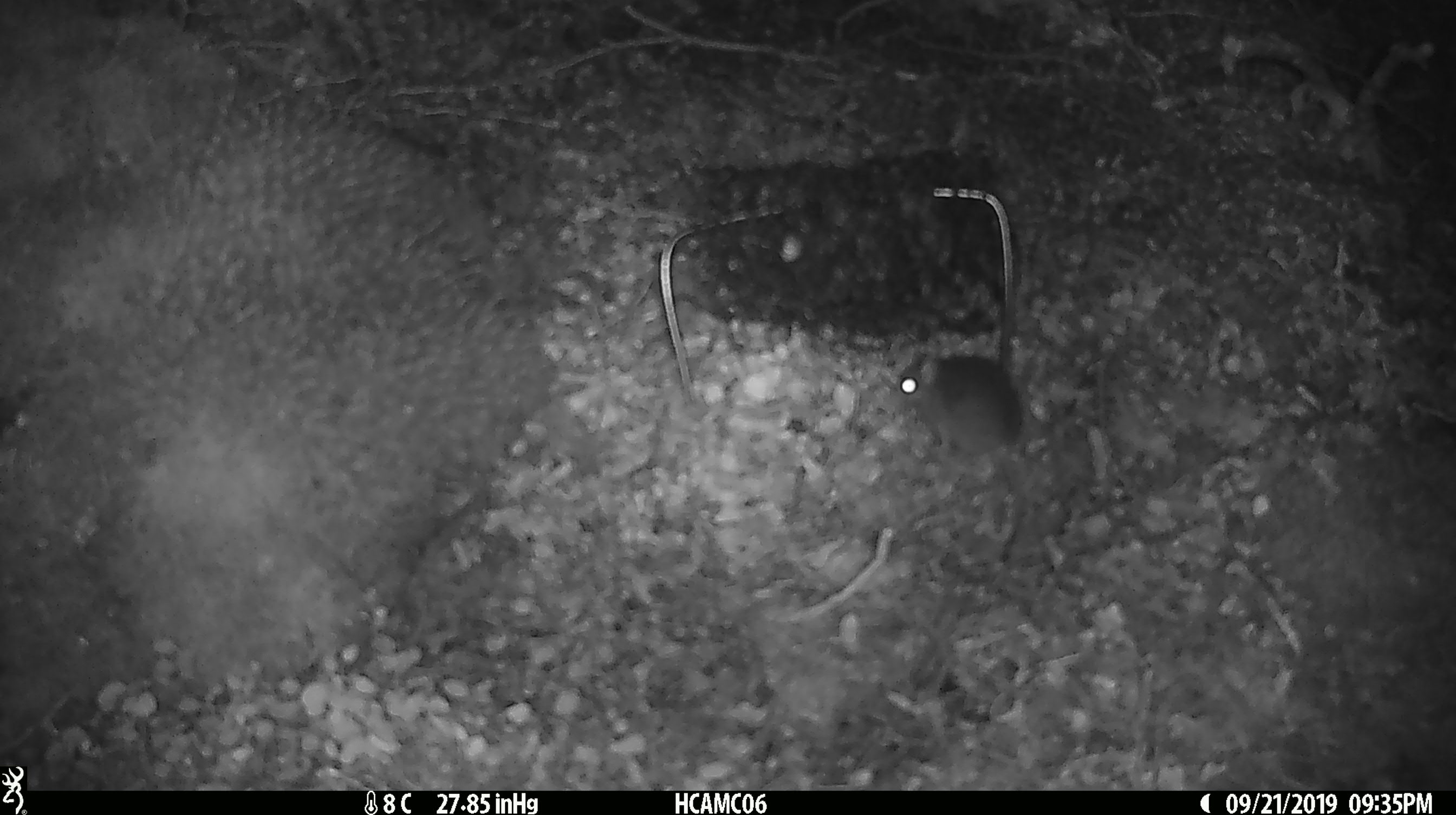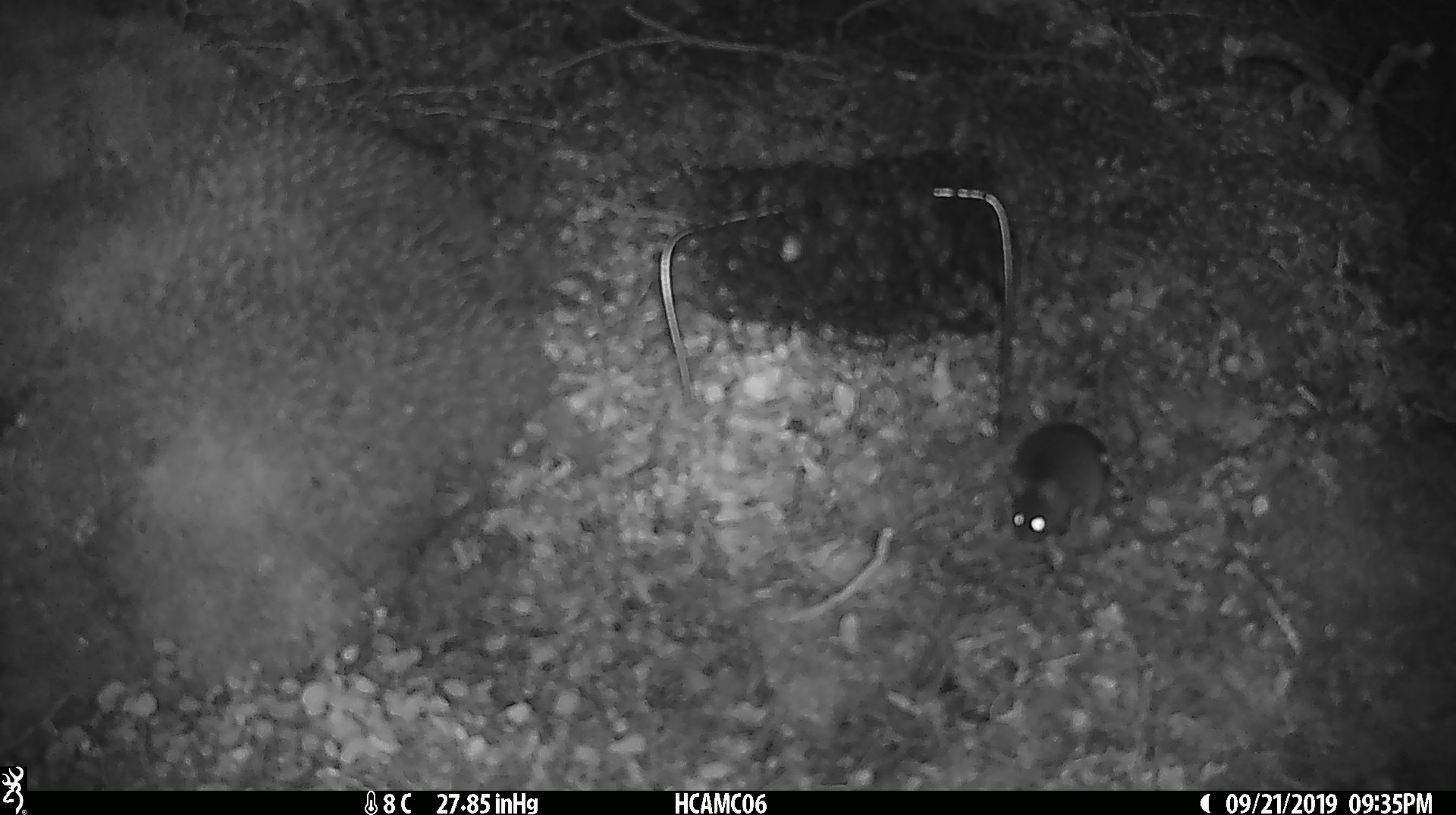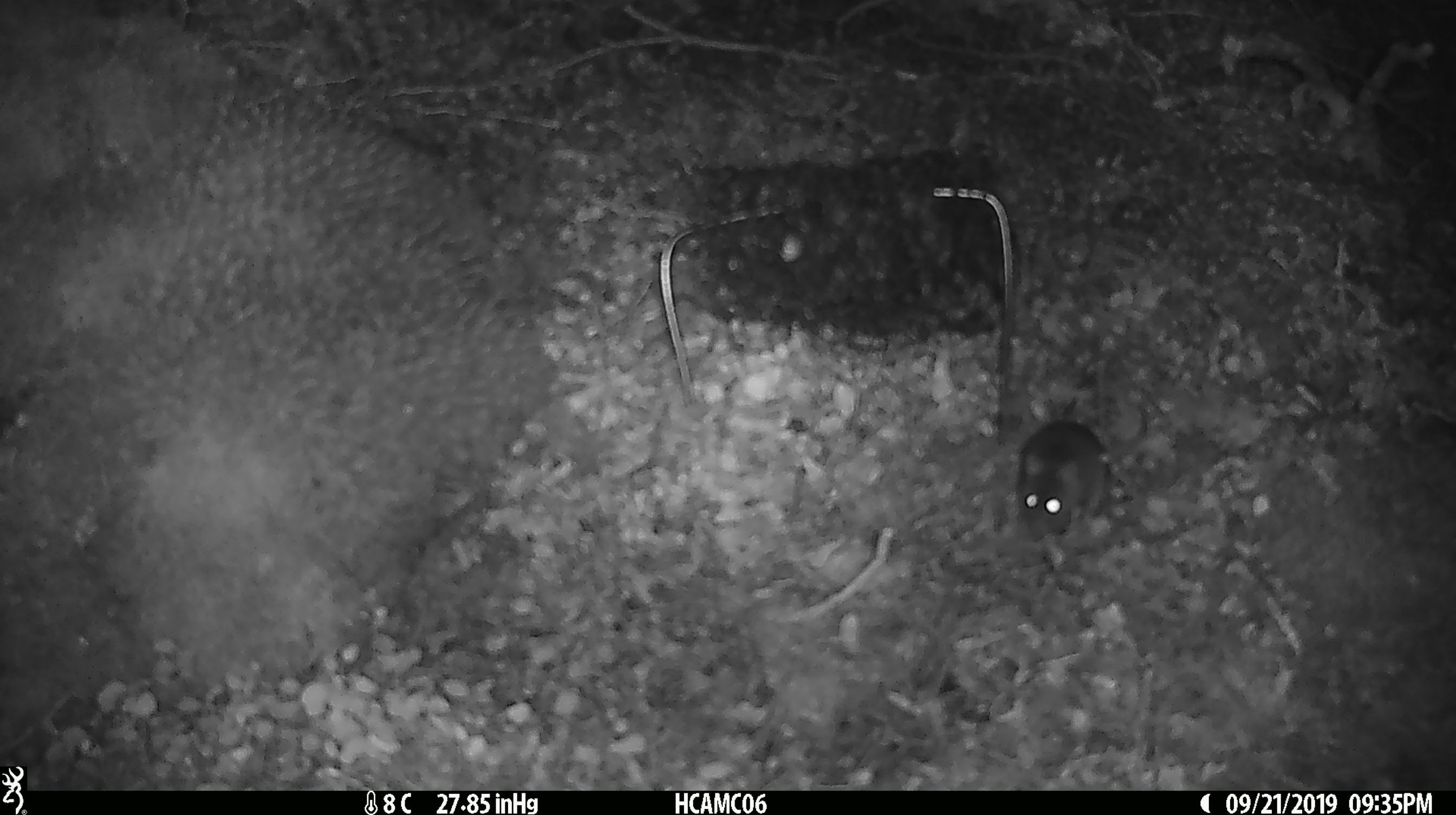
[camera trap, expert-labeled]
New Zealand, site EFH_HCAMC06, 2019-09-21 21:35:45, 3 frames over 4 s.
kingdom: Animalia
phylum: Chordata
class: Mammalia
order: Rodentia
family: Muridae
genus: Mus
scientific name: Mus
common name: mouse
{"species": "mouse (Mus)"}